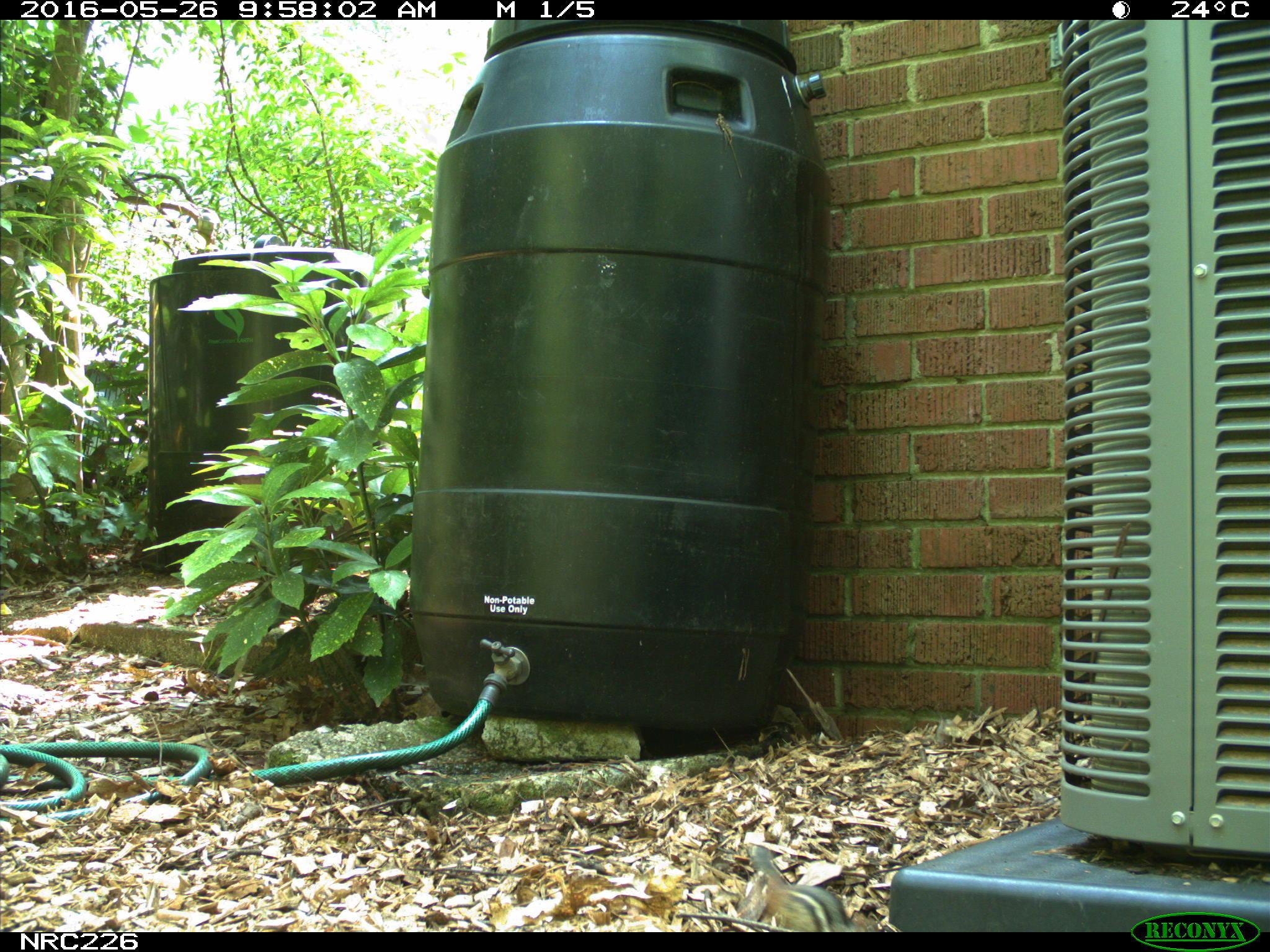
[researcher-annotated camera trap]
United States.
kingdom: Animalia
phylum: Chordata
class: Mammalia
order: Rodentia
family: Sciuridae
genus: Tamias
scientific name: Tamias striatus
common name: eastern chipmunk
Eastern Chipmunk (Tamias striatus).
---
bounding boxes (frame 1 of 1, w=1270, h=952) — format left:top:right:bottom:
Eastern Chipmunk: 742:841:882:932